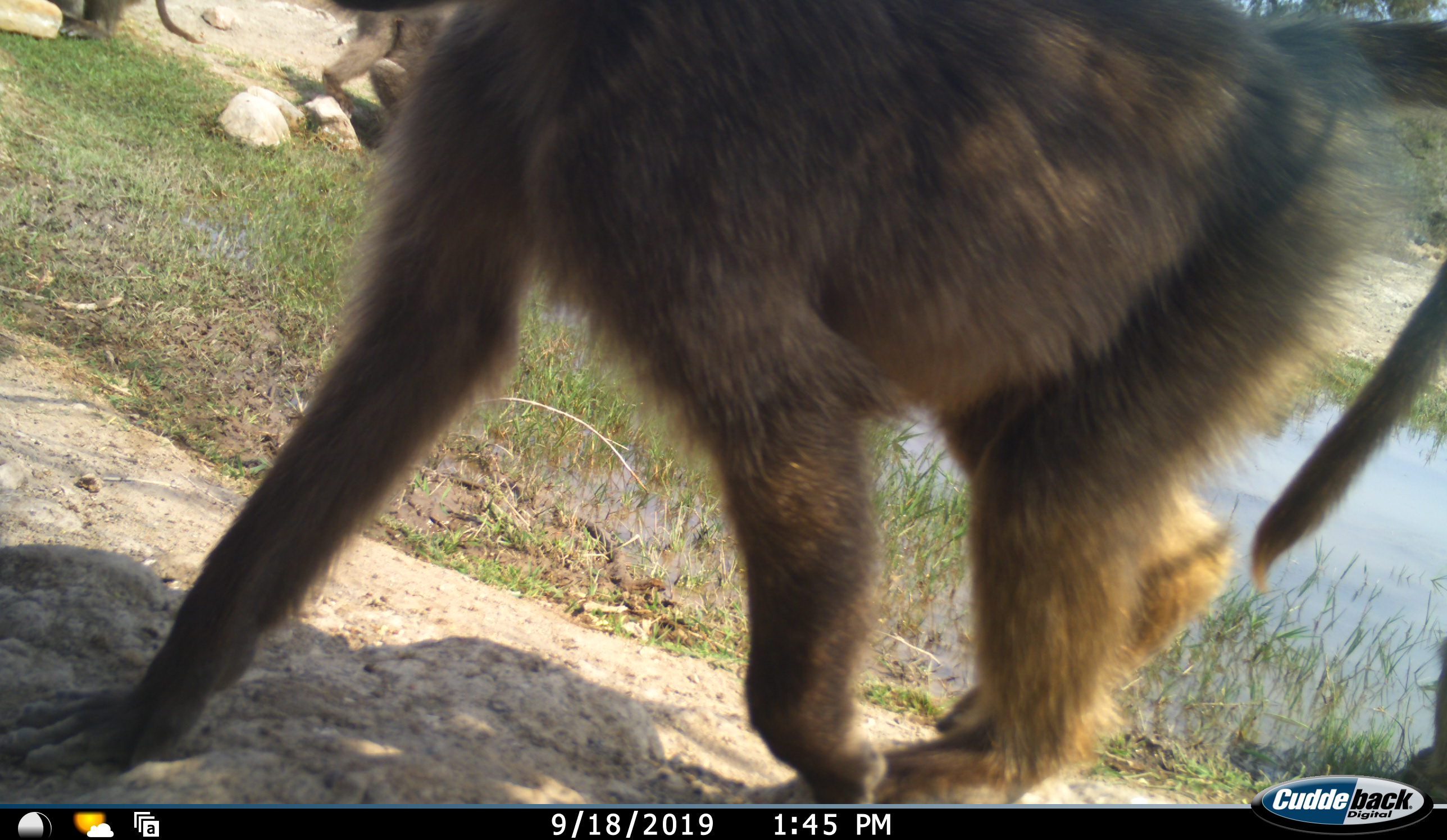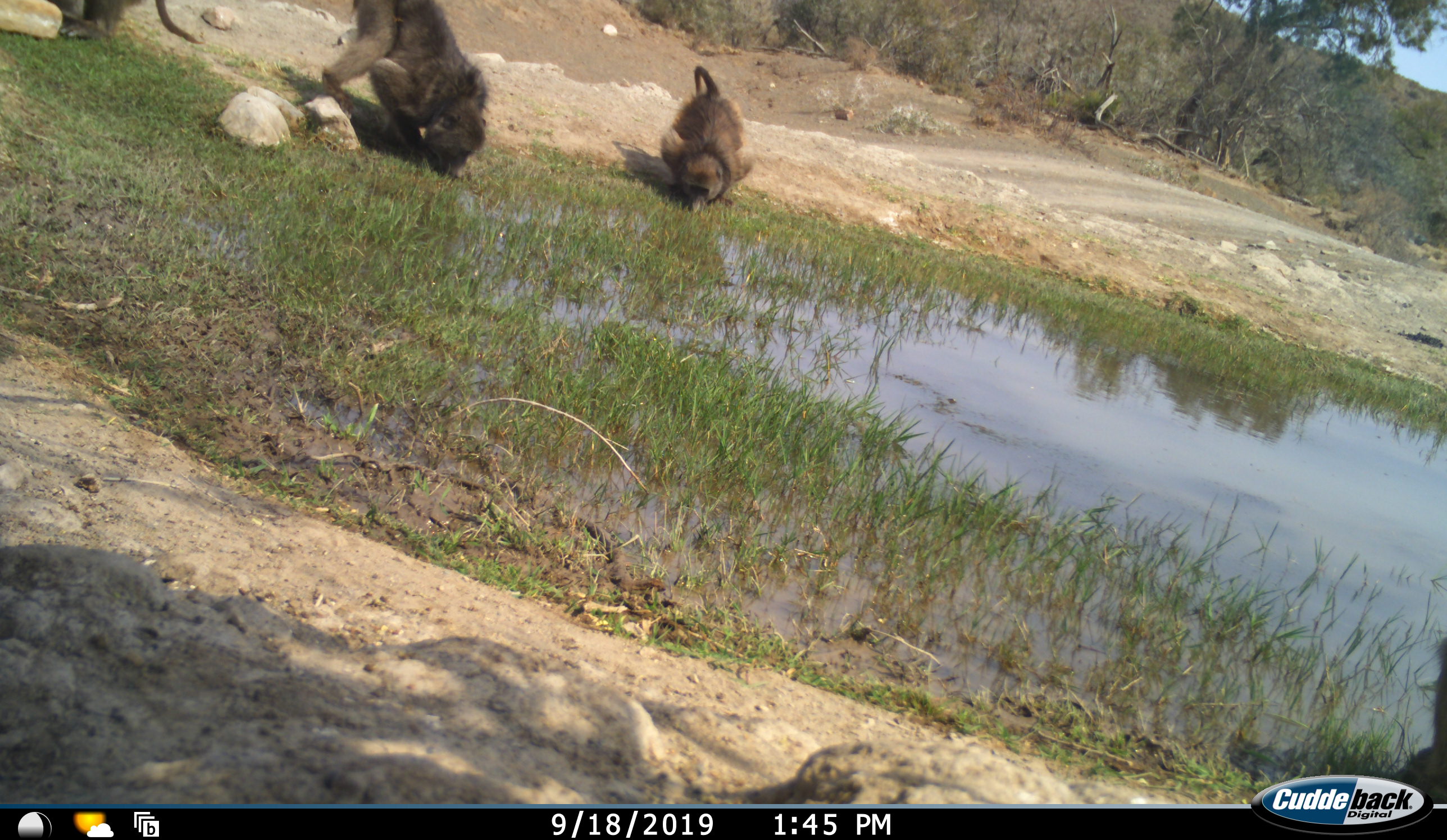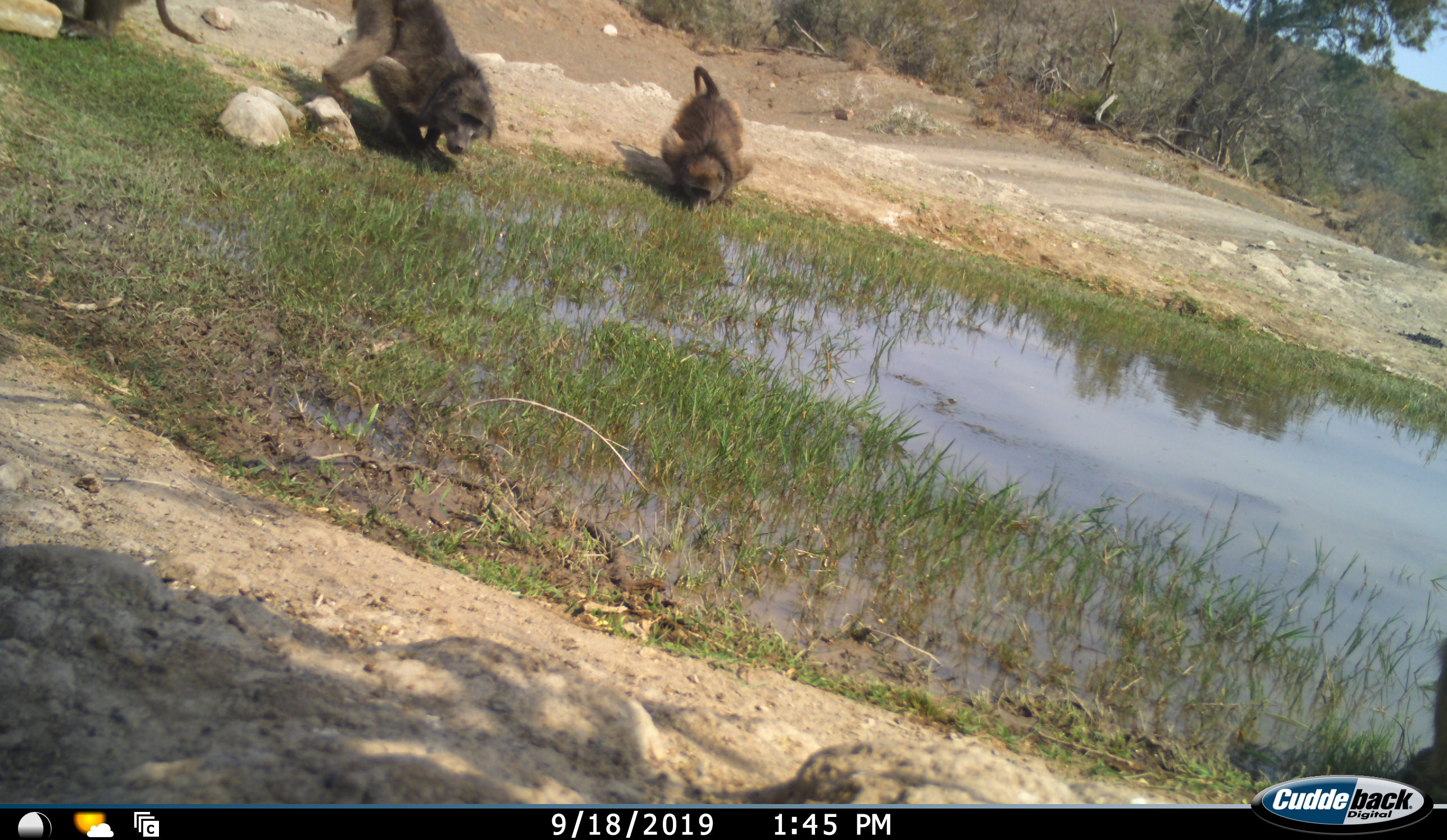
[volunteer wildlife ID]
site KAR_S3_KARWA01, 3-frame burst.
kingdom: Animalia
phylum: Chordata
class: Mammalia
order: Primates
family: Cercopithecidae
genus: Papio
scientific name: Papio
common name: baboon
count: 4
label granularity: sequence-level